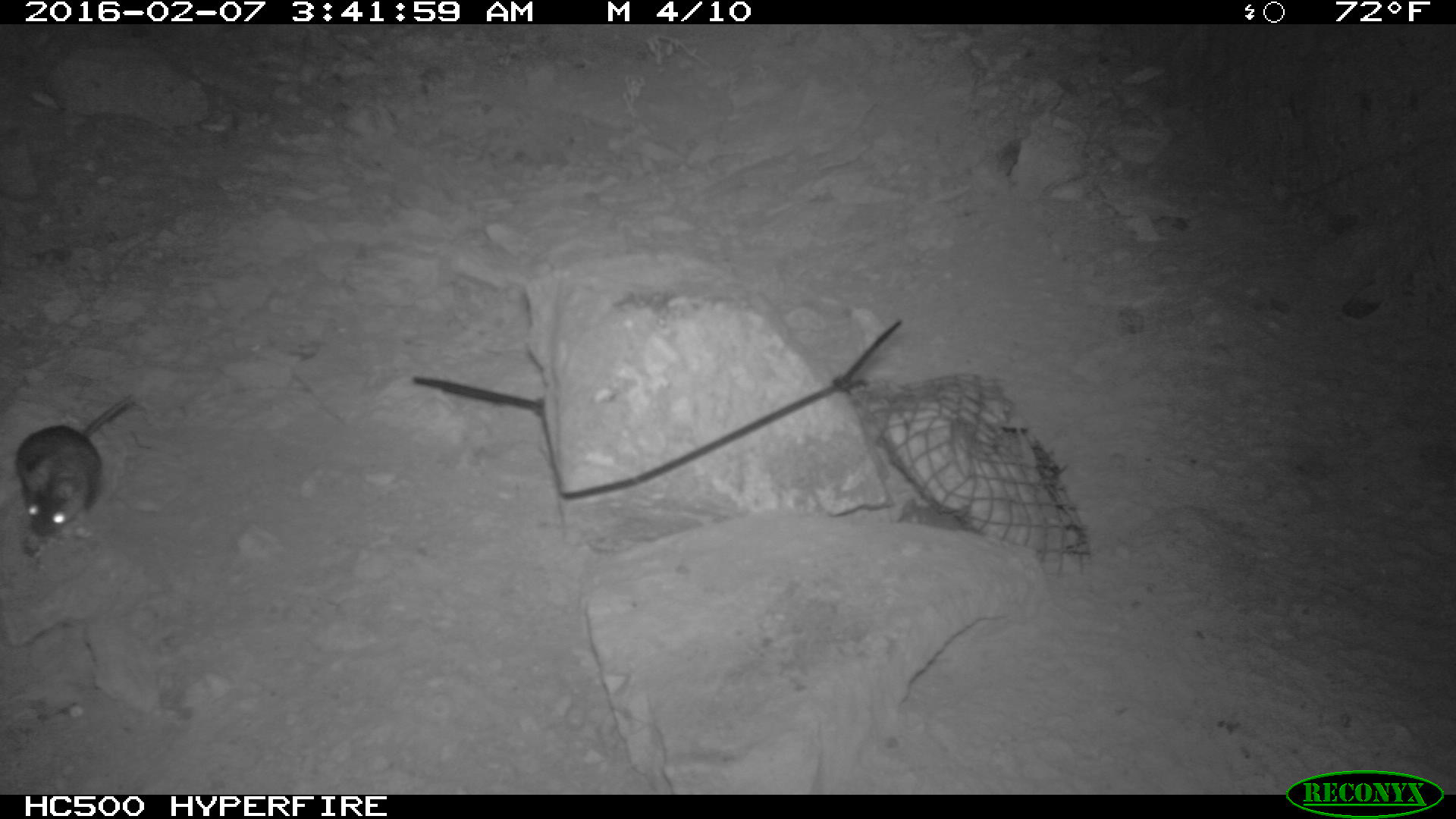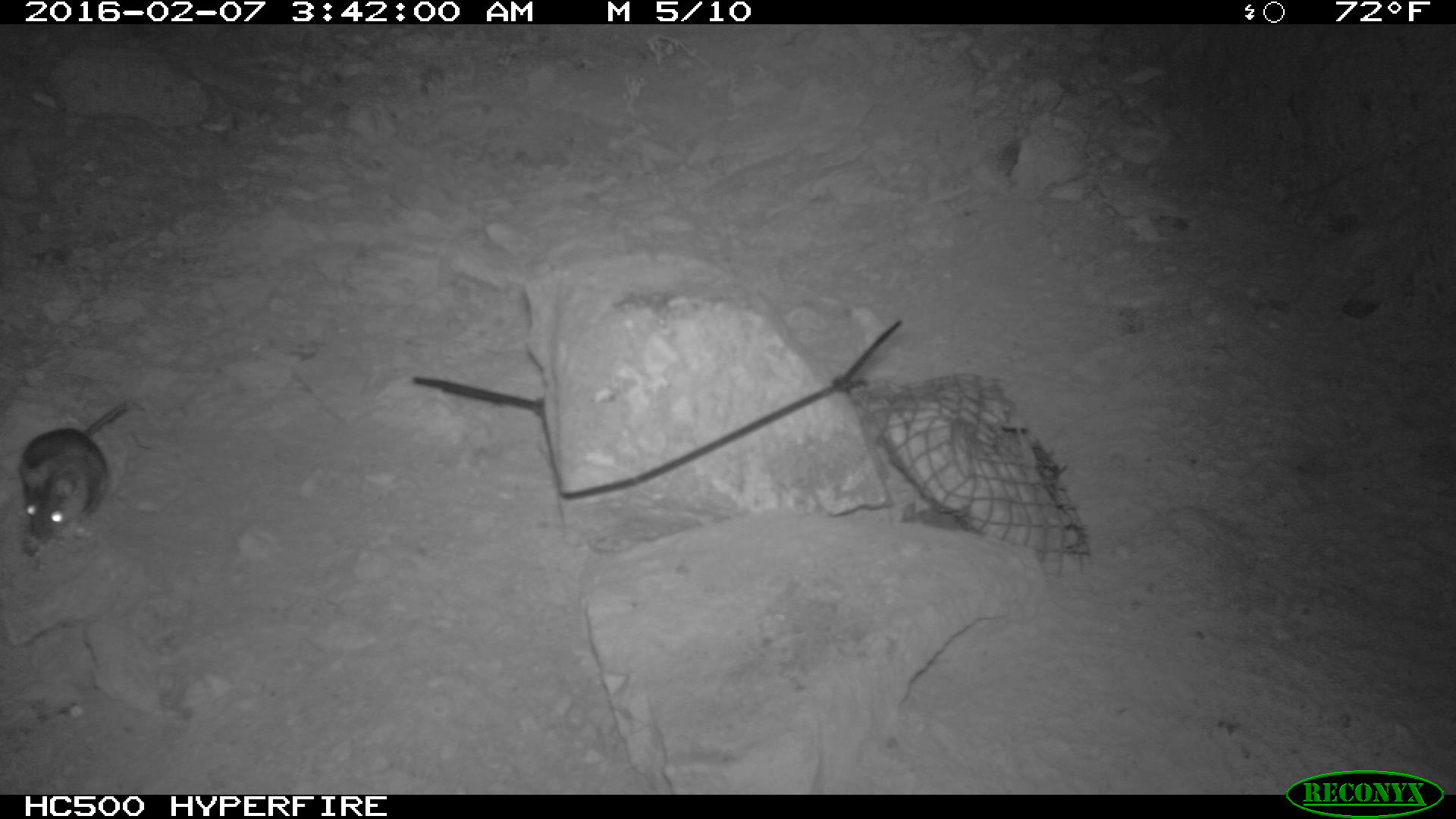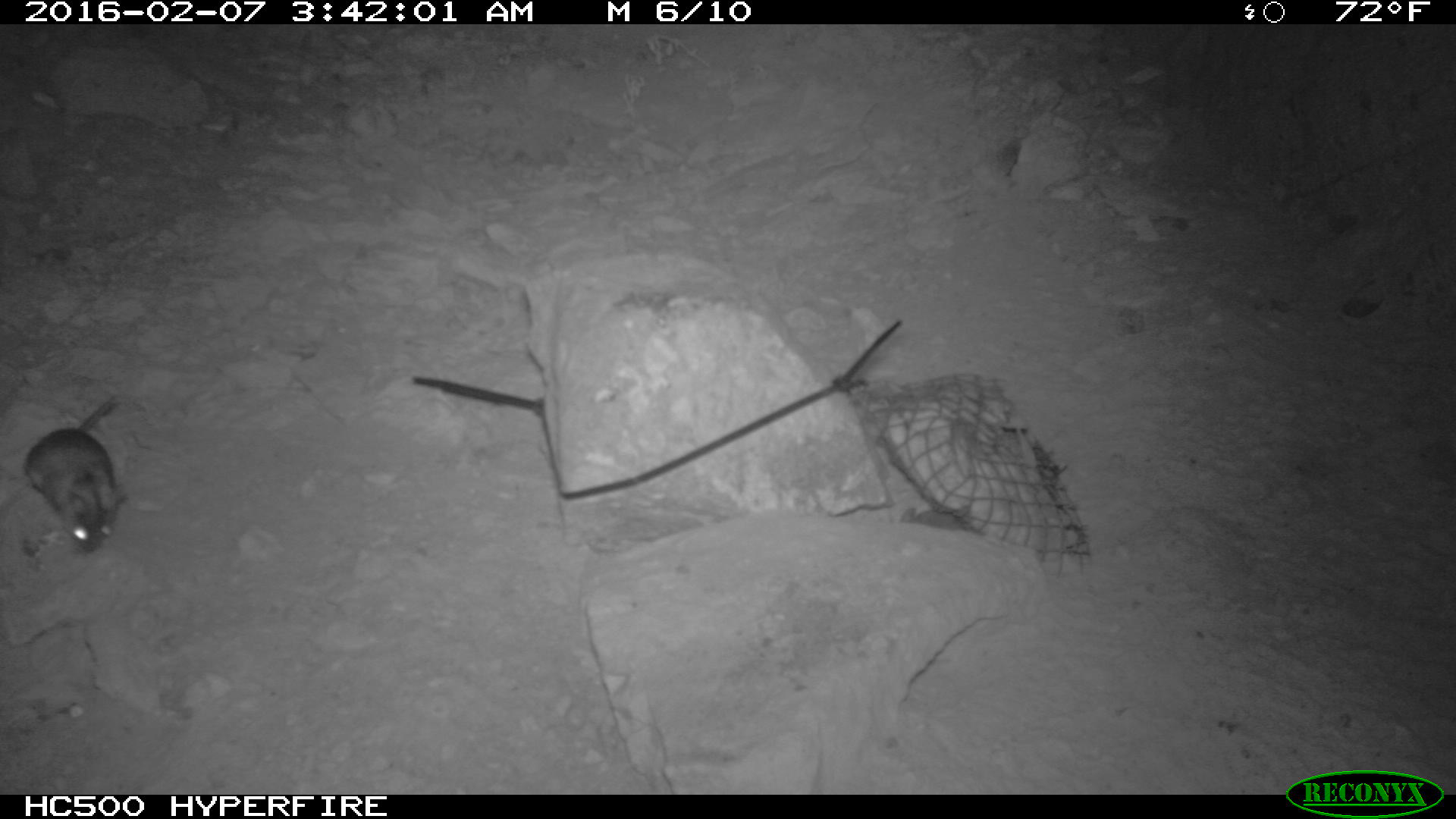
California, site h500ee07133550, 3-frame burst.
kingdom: Animalia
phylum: Chordata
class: Mammalia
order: Rodentia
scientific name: Rodentia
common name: rodent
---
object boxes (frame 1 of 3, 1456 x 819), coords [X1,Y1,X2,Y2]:
rodent: [13,394,131,541]; [897,498,966,530]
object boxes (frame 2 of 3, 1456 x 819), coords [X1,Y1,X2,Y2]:
rodent: [19,402,123,537]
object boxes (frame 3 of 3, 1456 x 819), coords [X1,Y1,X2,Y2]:
rodent: [25,397,133,554]; [899,505,965,529]